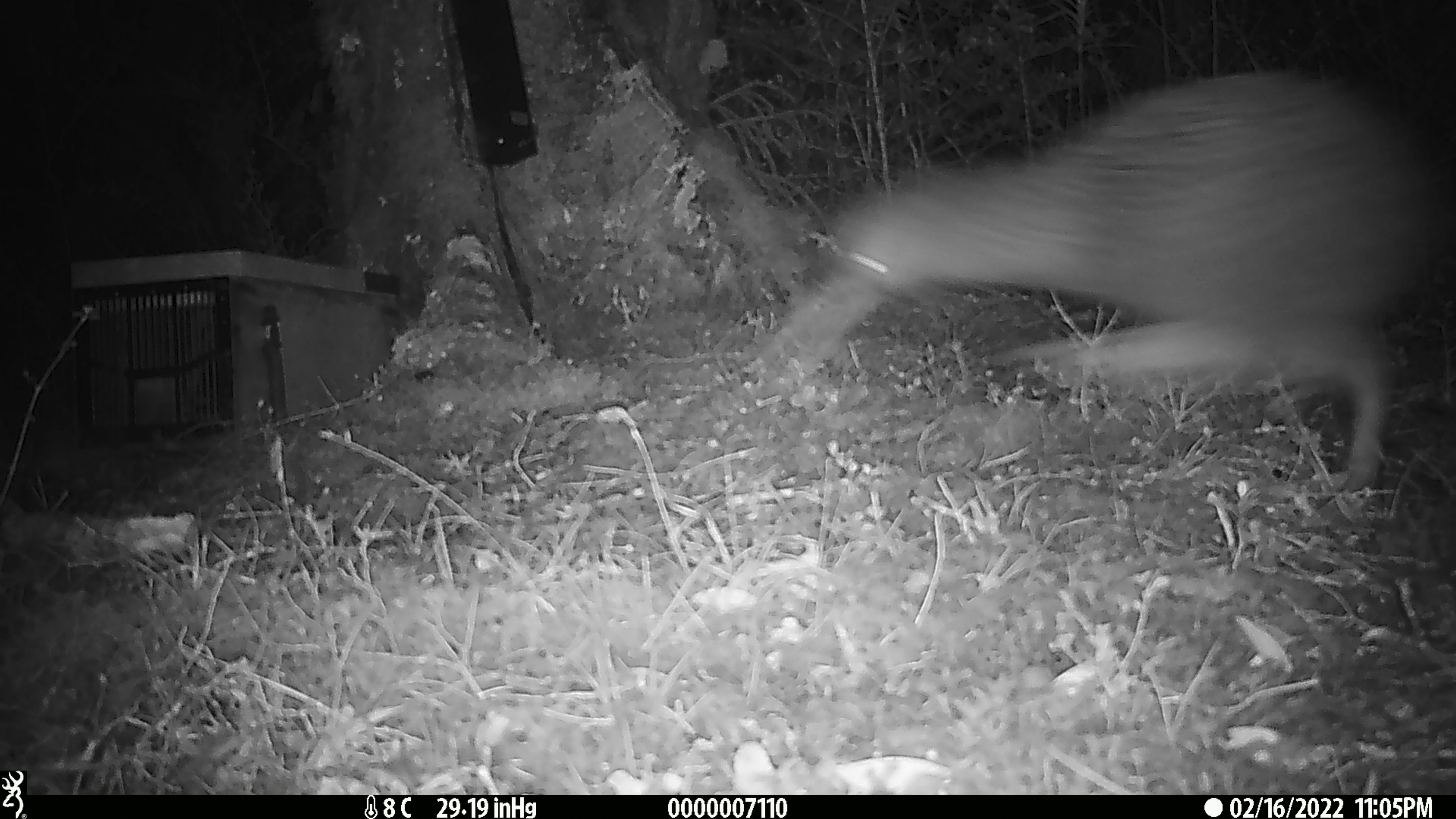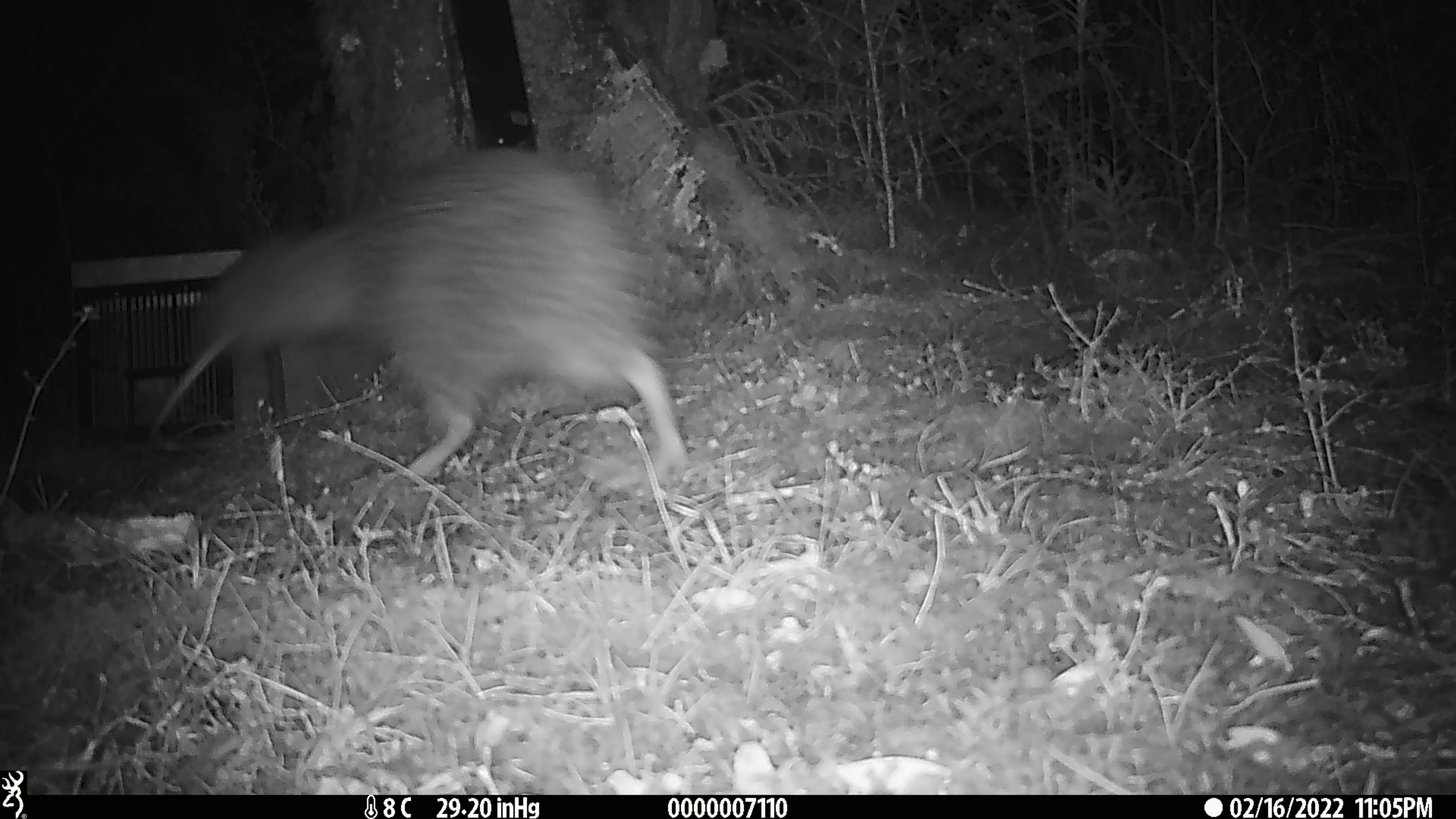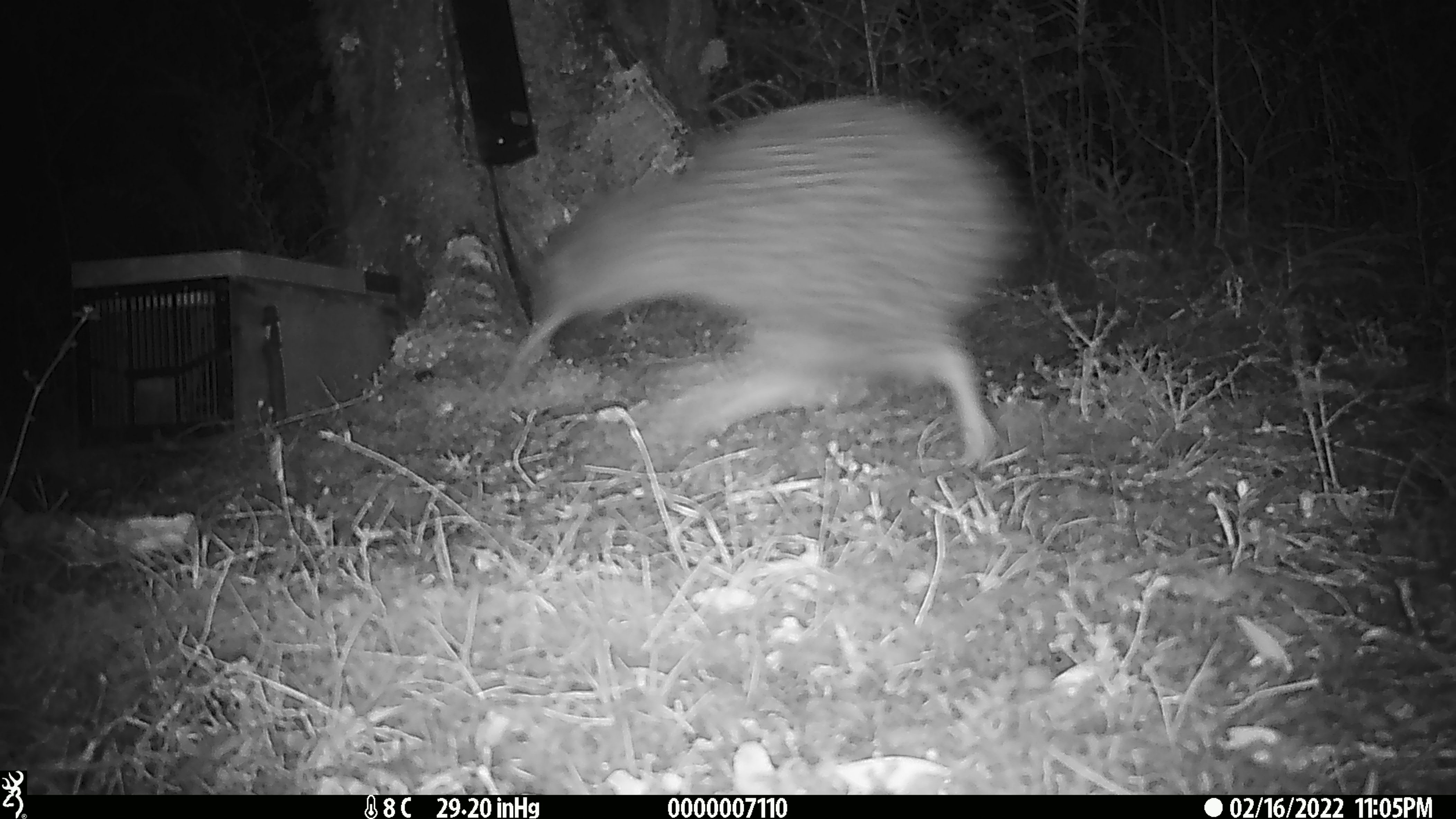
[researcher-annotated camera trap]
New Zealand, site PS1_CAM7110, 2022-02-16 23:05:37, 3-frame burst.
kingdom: Animalia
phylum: Chordata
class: Aves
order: Apterygiformes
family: Apterygidae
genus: Apteryx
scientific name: Apteryx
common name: kiwi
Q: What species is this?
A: Kiwi (Apteryx).